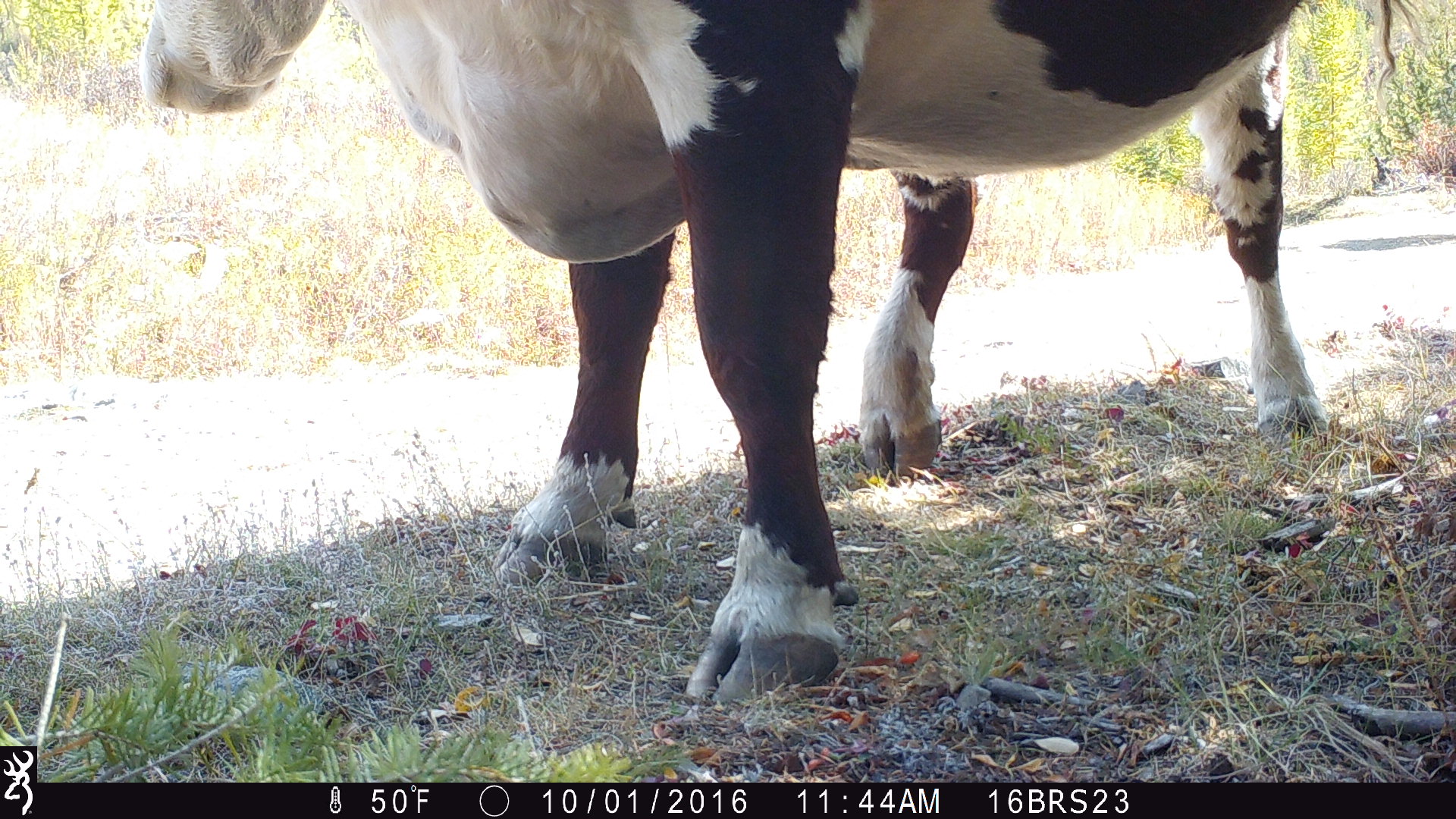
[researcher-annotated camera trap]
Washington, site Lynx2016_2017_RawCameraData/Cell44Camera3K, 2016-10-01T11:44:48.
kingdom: Animalia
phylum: Chordata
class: Mammalia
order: Artiodactyla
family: Bovidae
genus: Bos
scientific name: Bos taurus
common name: domestic cattle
Domestic cattle (Bos taurus). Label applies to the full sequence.